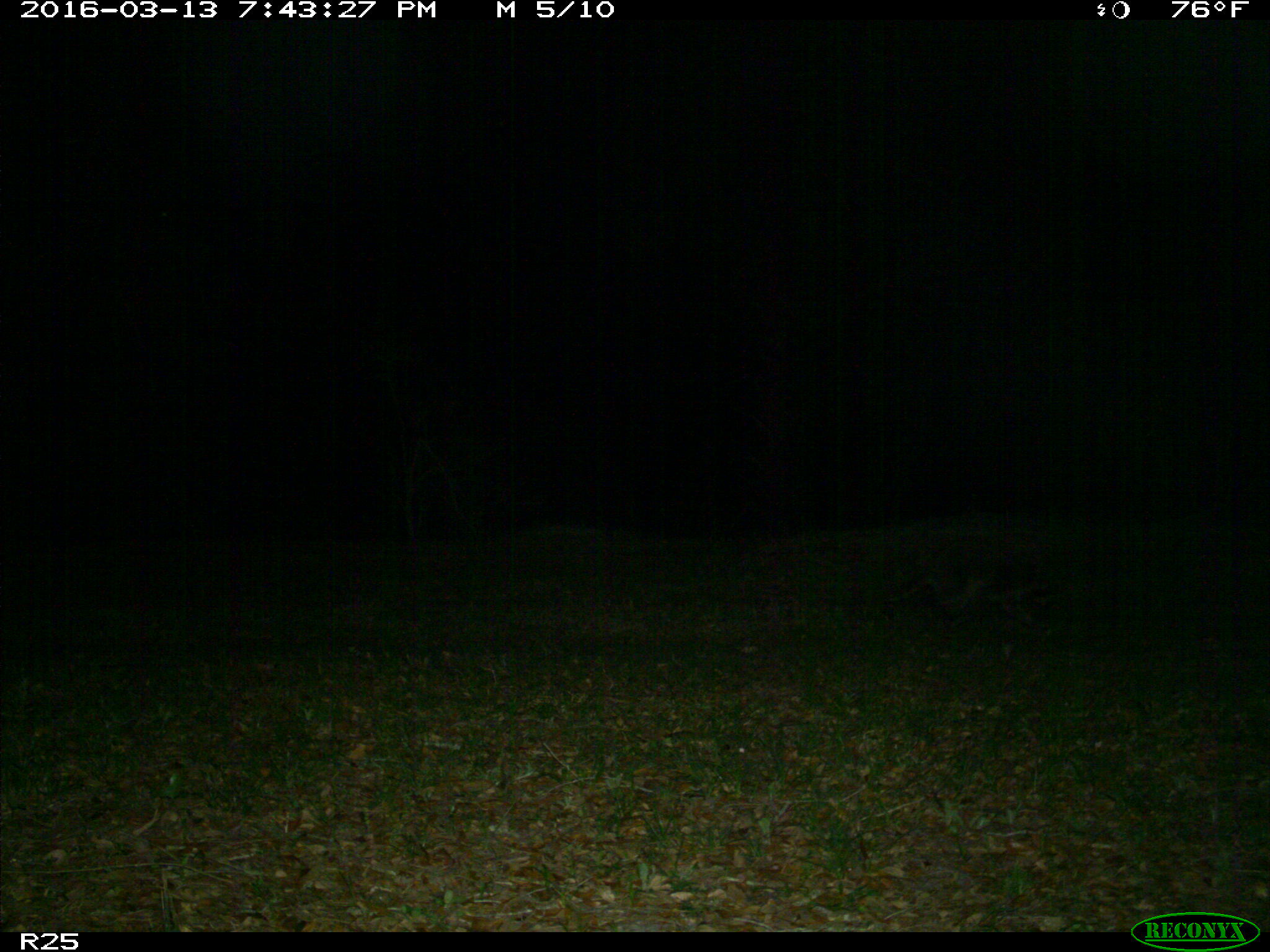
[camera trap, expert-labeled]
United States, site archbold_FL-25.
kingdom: Animalia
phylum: Chordata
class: Mammalia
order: Carnivora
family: Procyonidae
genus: Procyon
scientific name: Procyon lotor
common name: common raccoon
Procyon lotor (common raccoon).